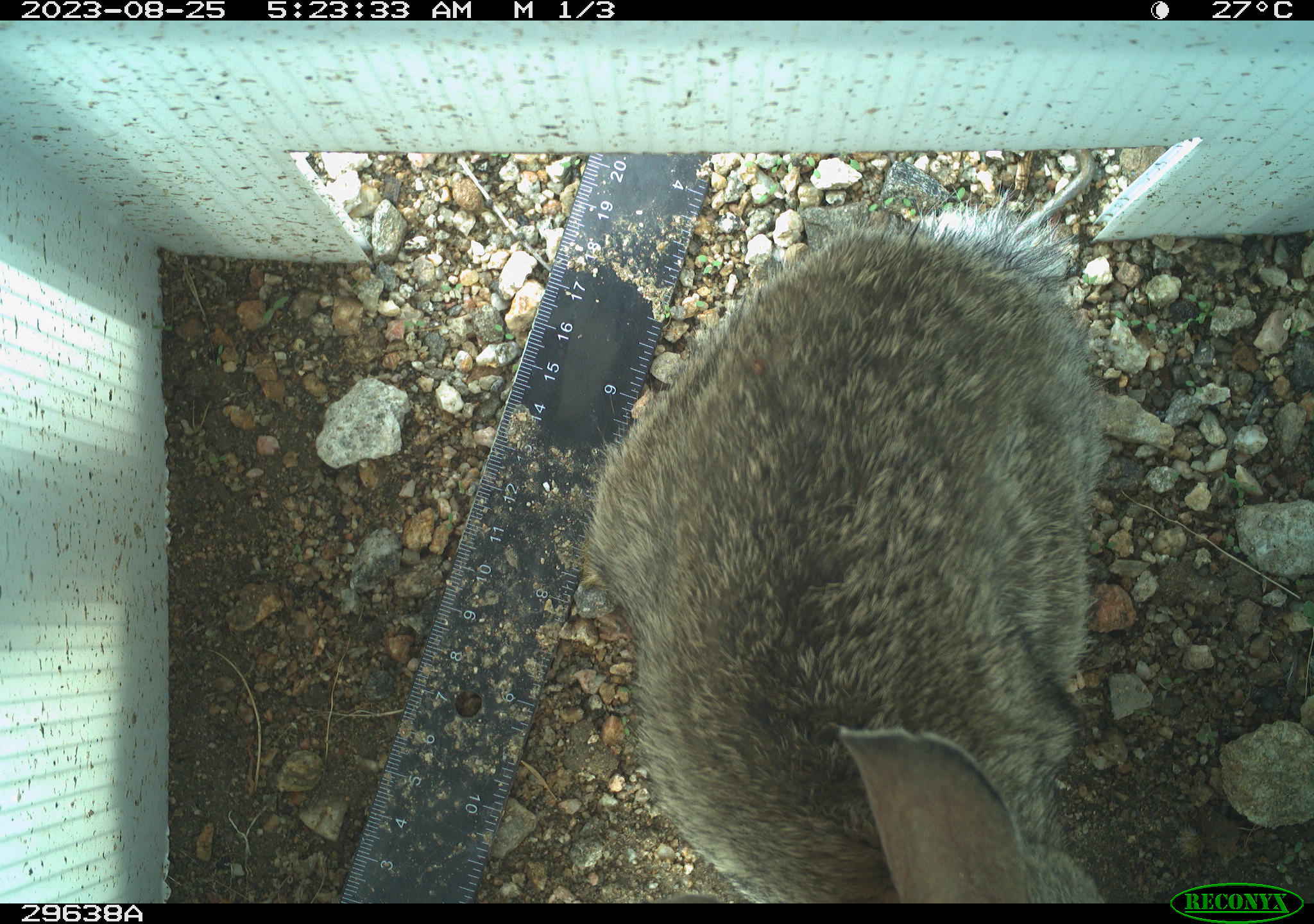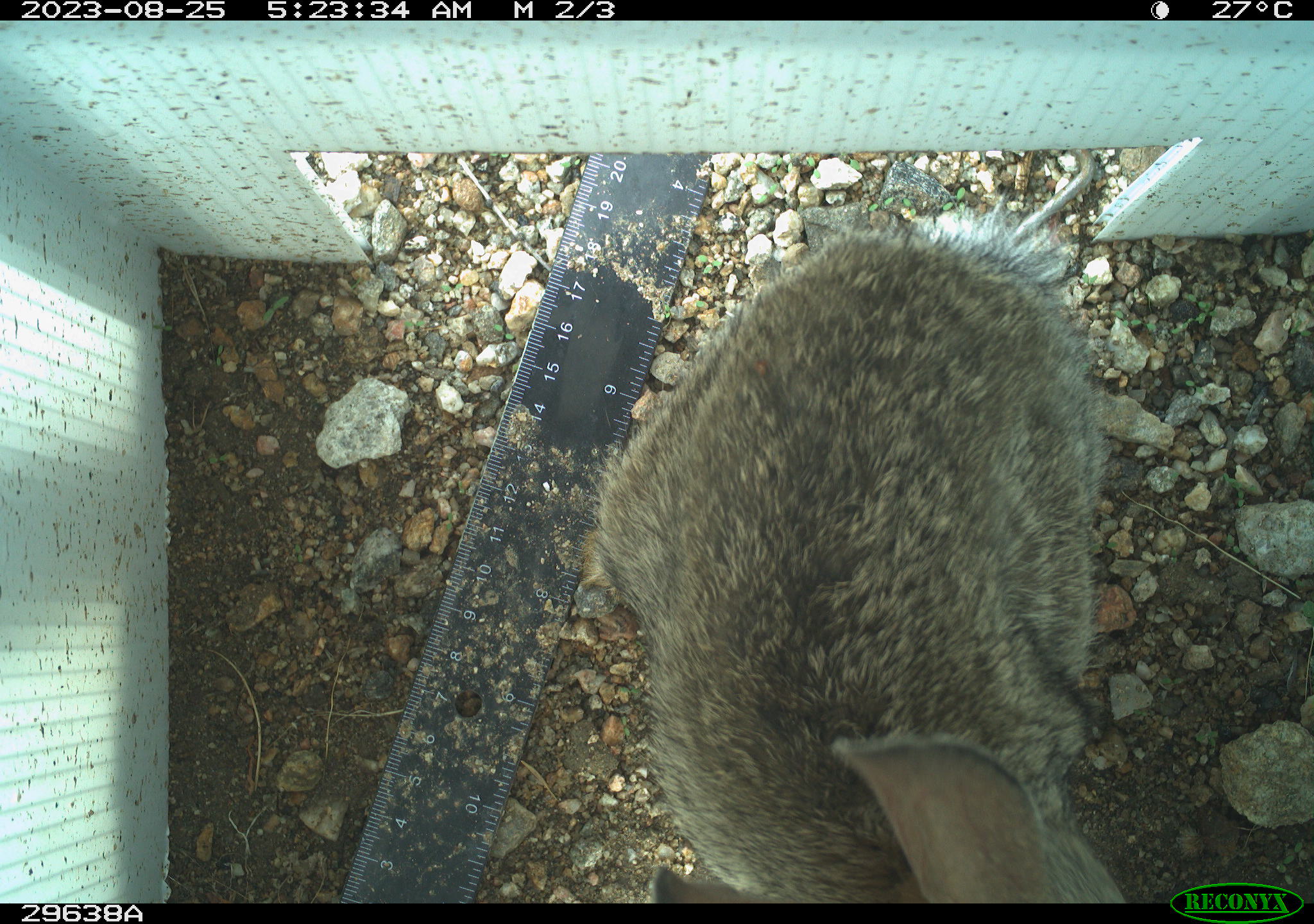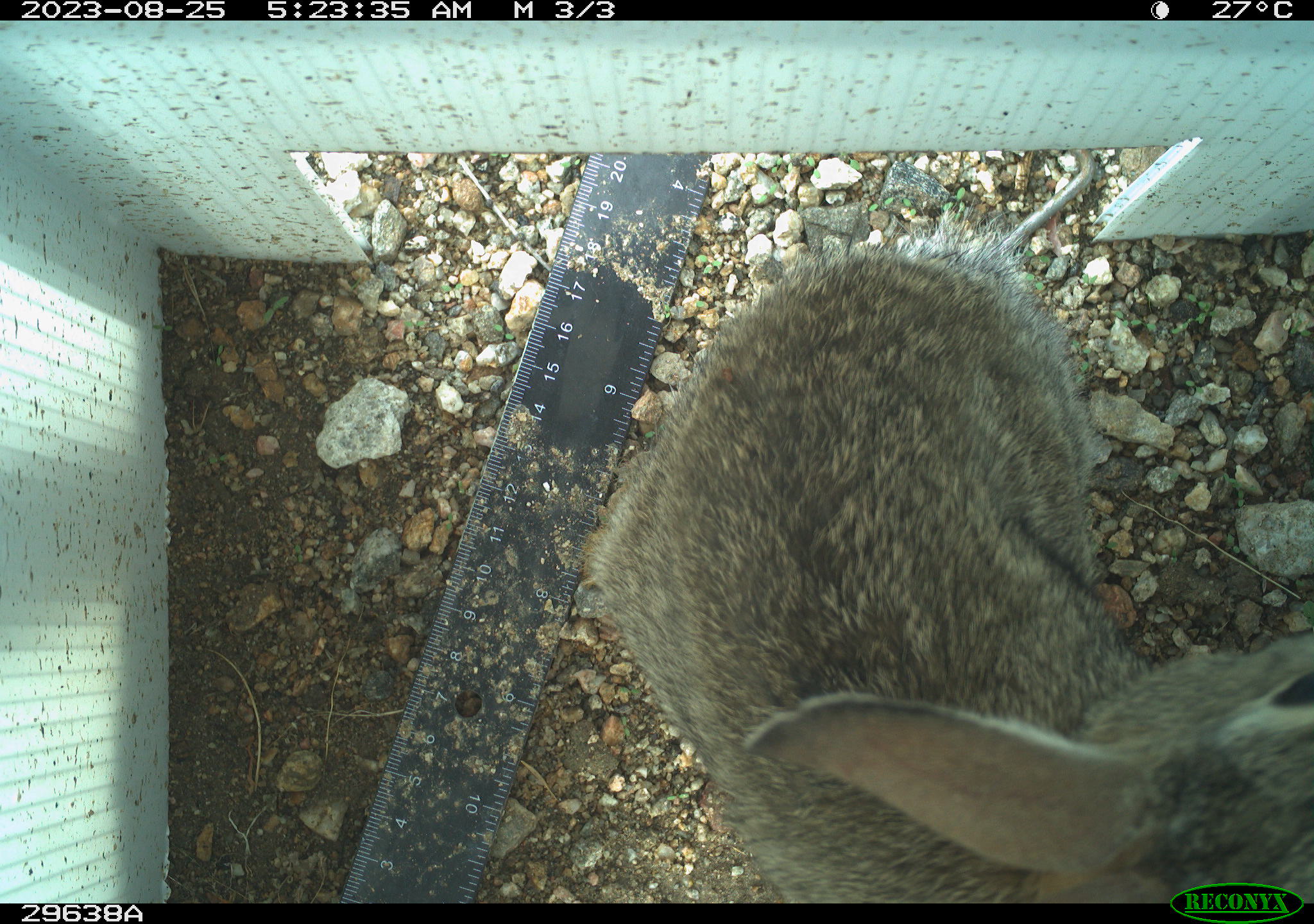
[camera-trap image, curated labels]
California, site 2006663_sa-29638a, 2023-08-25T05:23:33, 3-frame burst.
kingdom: Animalia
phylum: Chordata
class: Mammalia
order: Lagomorpha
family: Leporidae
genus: Lepus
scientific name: Lepus californicus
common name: black-tailed jackrabbit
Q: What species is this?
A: Black-tailed jackrabbit (Lepus californicus).